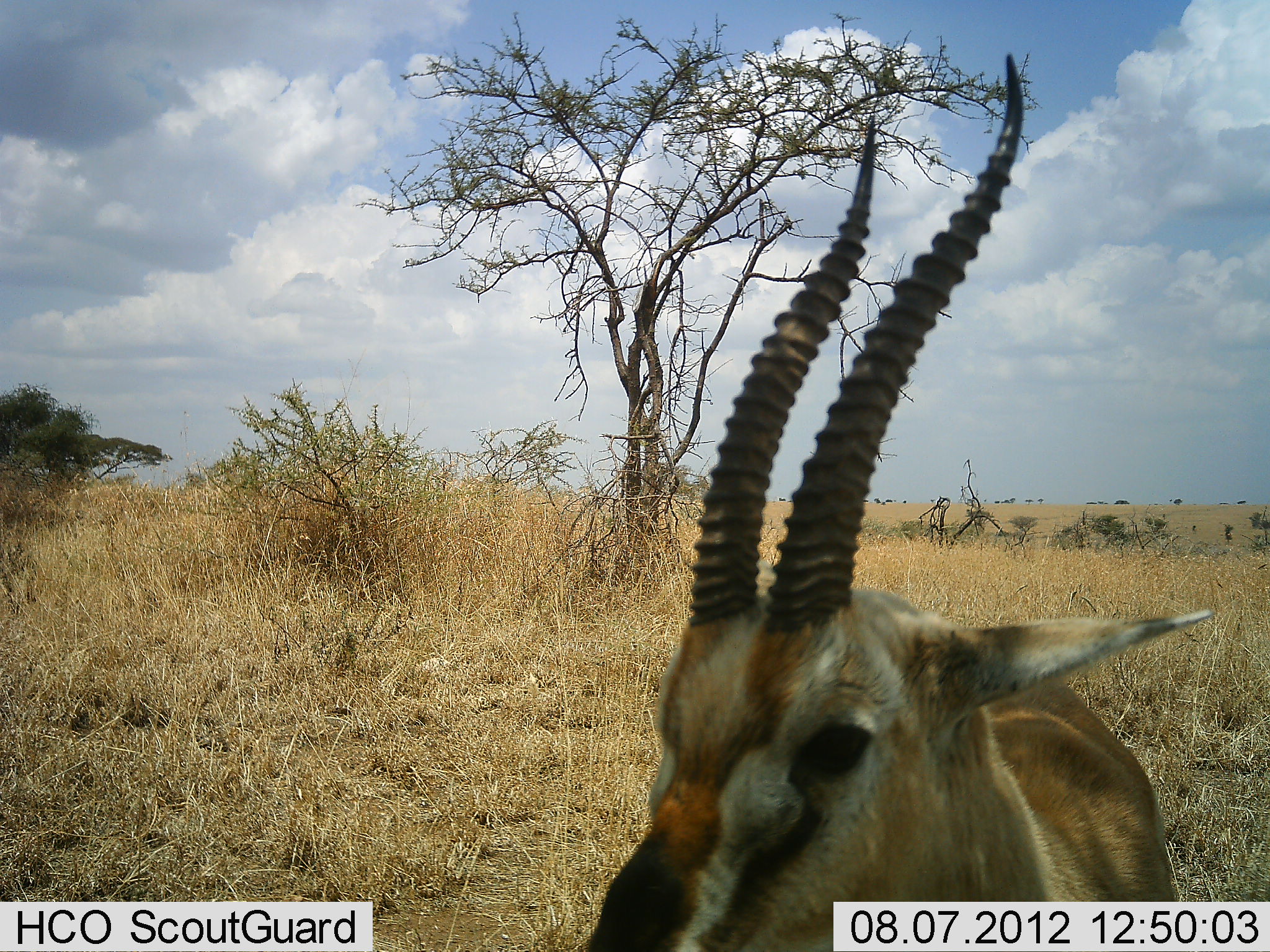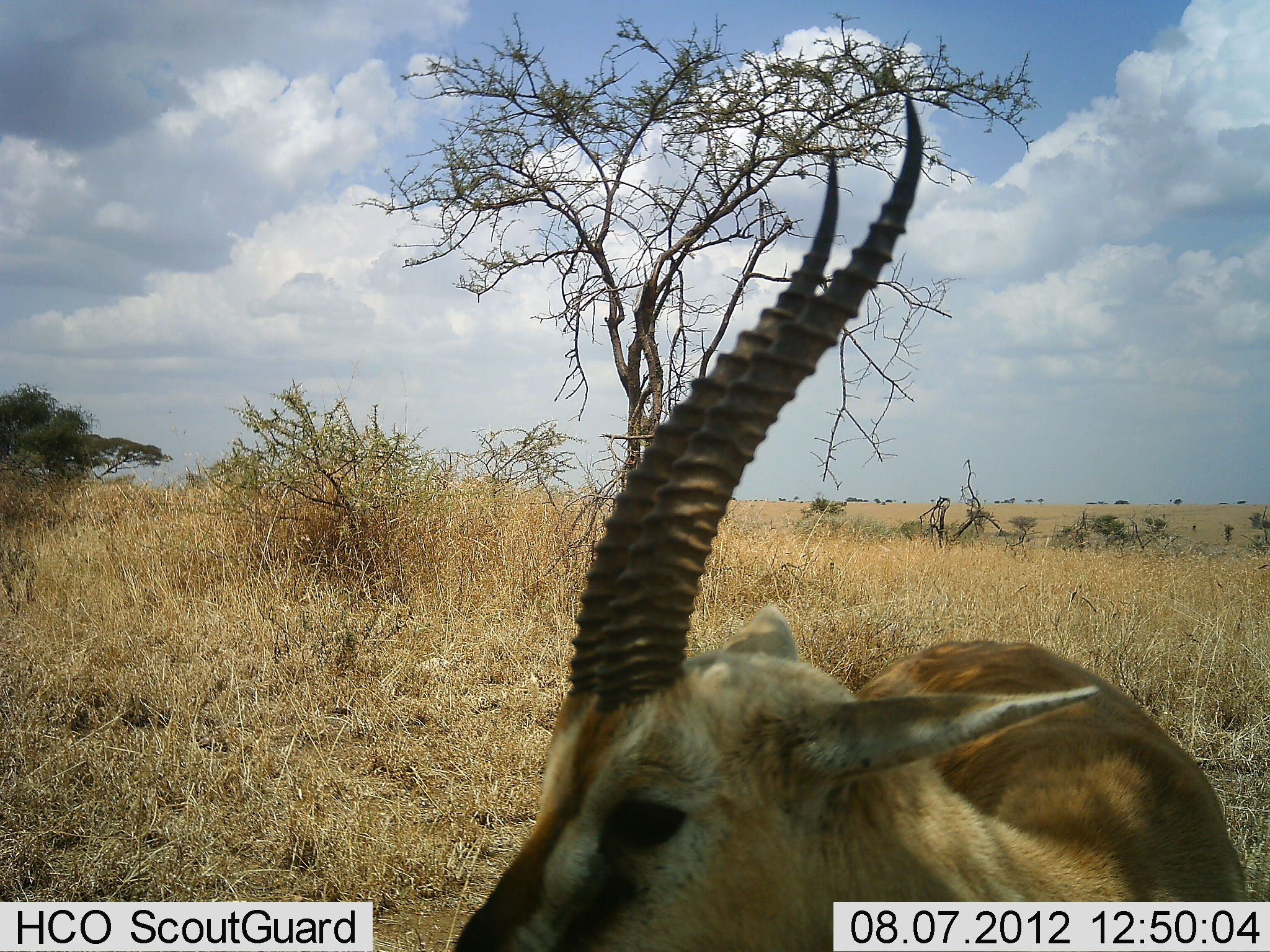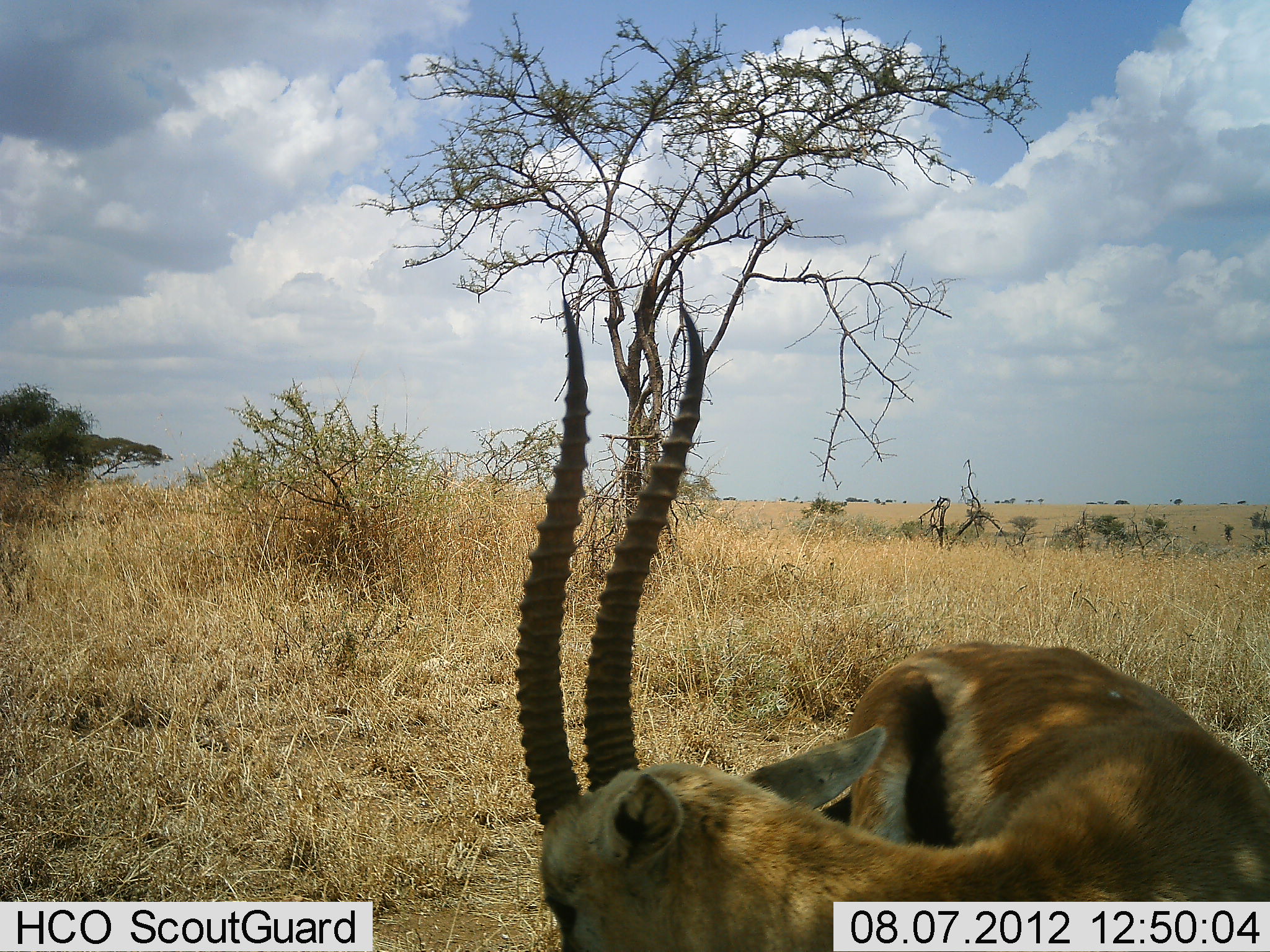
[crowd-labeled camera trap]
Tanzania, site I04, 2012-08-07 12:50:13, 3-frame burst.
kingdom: Animalia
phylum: Chordata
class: Mammalia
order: Artiodactyla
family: Bovidae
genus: Eudorcas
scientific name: Eudorcas thomsonii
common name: thomson's gazelle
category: gazellethomsons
Gazellethomsons (thomson's gazelle) (Eudorcas thomsonii), count 1. Behavior (volunteer vote fractions): standing 90%, resting 0%, moving 10%, interacting 0%. Young present (vote fraction): 0%. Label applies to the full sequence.